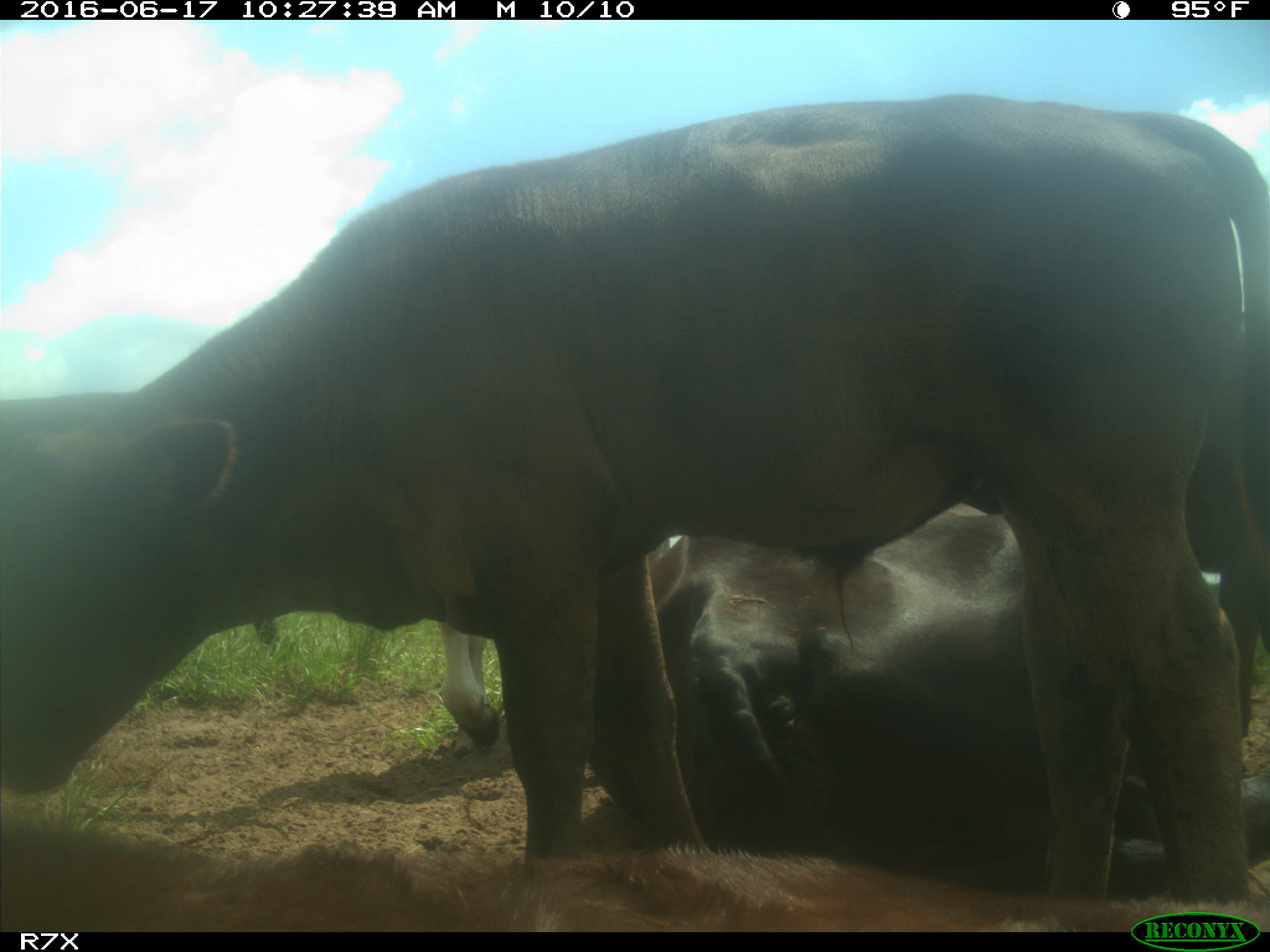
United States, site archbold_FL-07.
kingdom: Animalia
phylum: Chordata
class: Mammalia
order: Artiodactyla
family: Bovidae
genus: Bos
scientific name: Bos taurus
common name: domestic cow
Bos taurus (domestic cow).